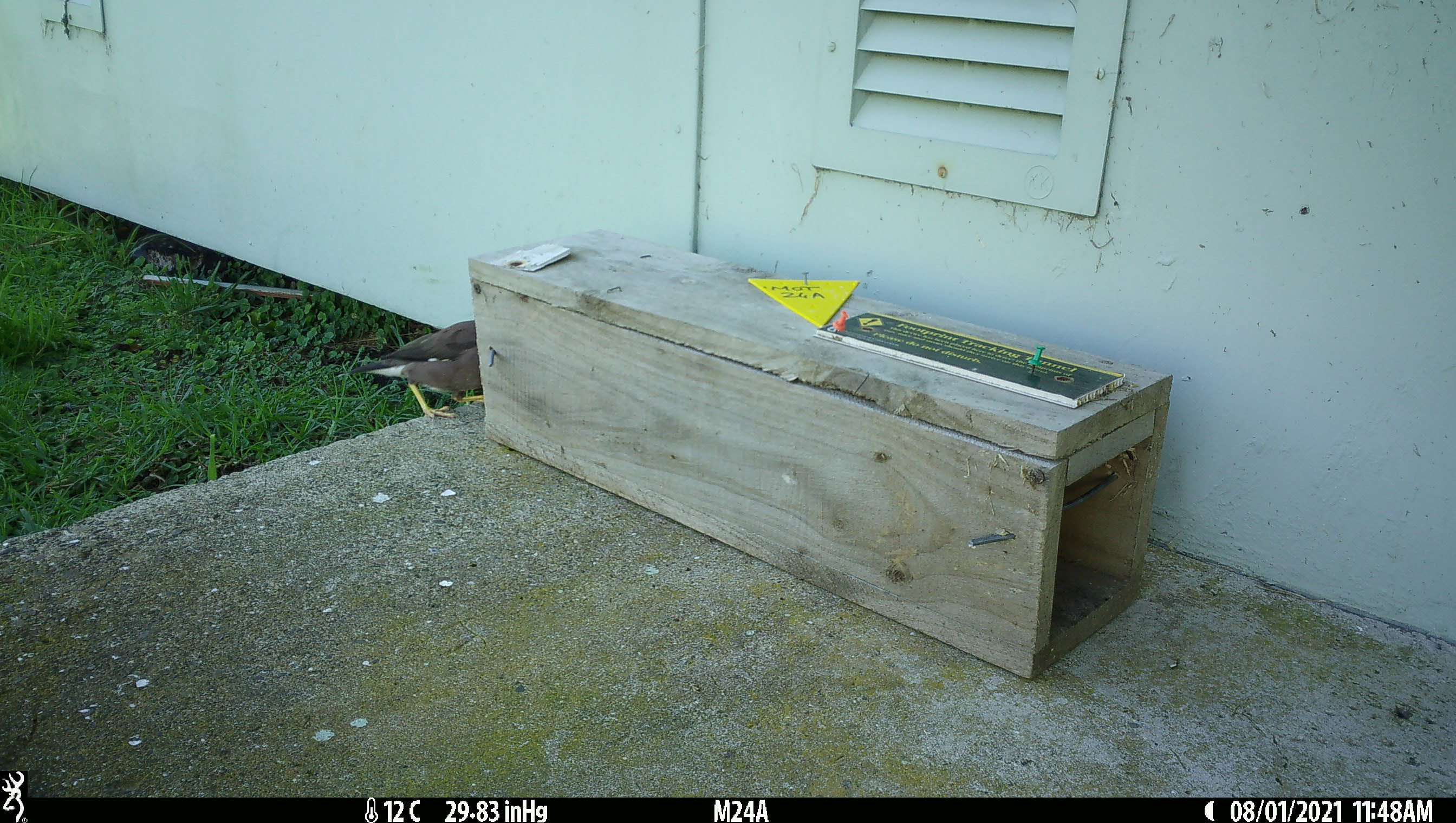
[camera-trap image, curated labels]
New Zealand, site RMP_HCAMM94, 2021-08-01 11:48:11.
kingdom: Animalia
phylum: Chordata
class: Aves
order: Passeriformes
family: Sturnidae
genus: Acridotheres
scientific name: Acridotheres tristis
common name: common myna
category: myna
Myna (common myna) (Acridotheres tristis).